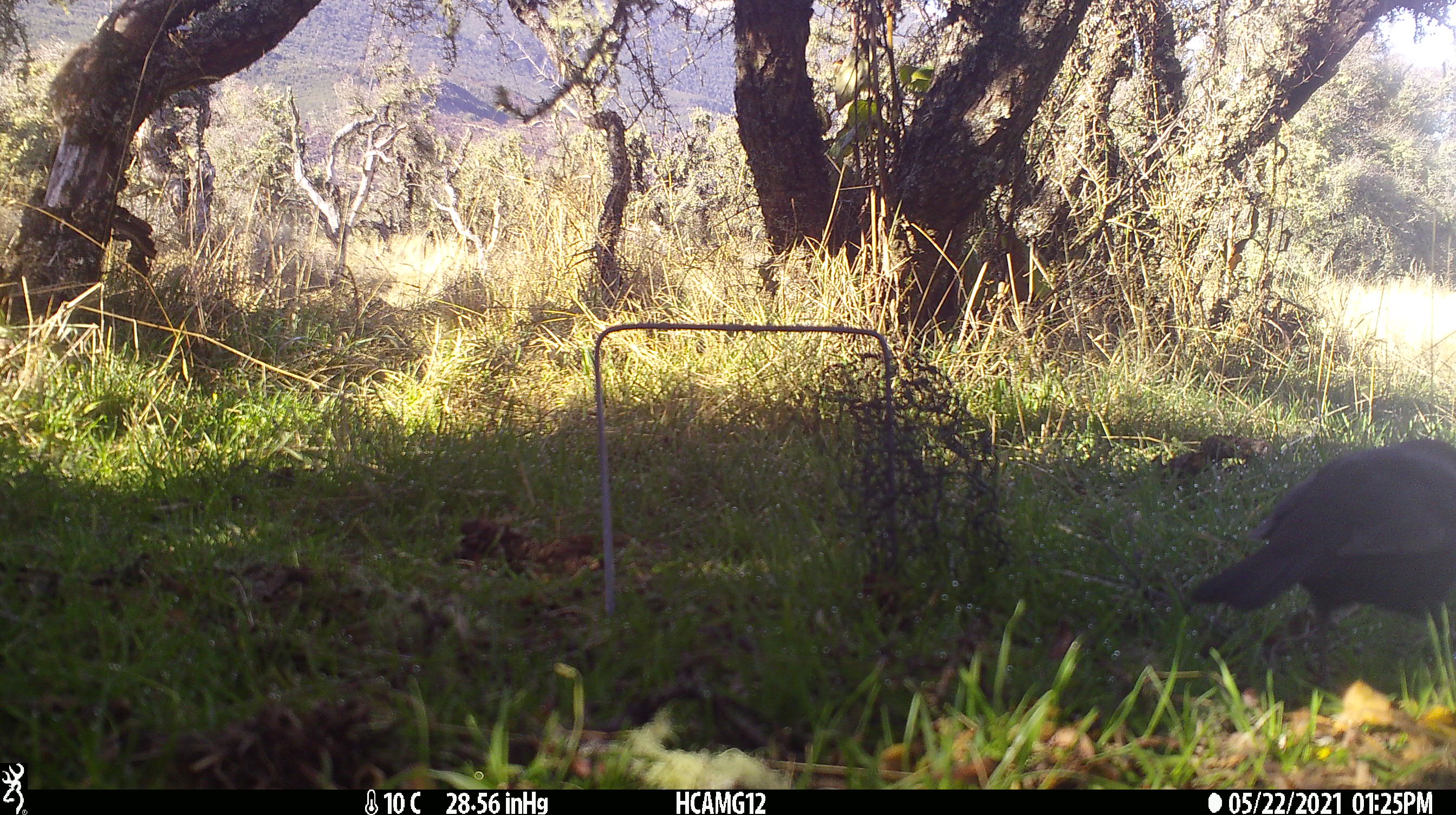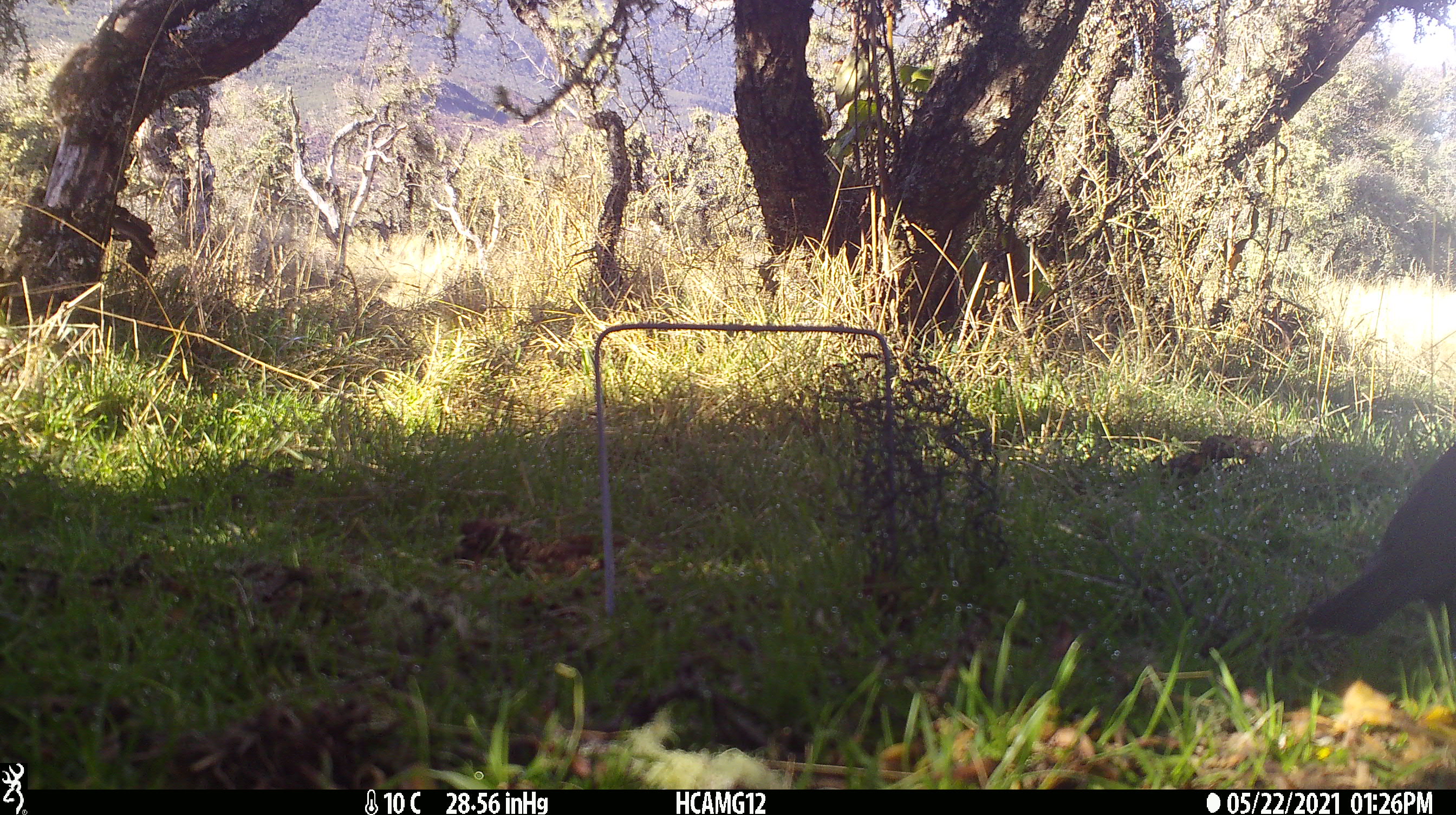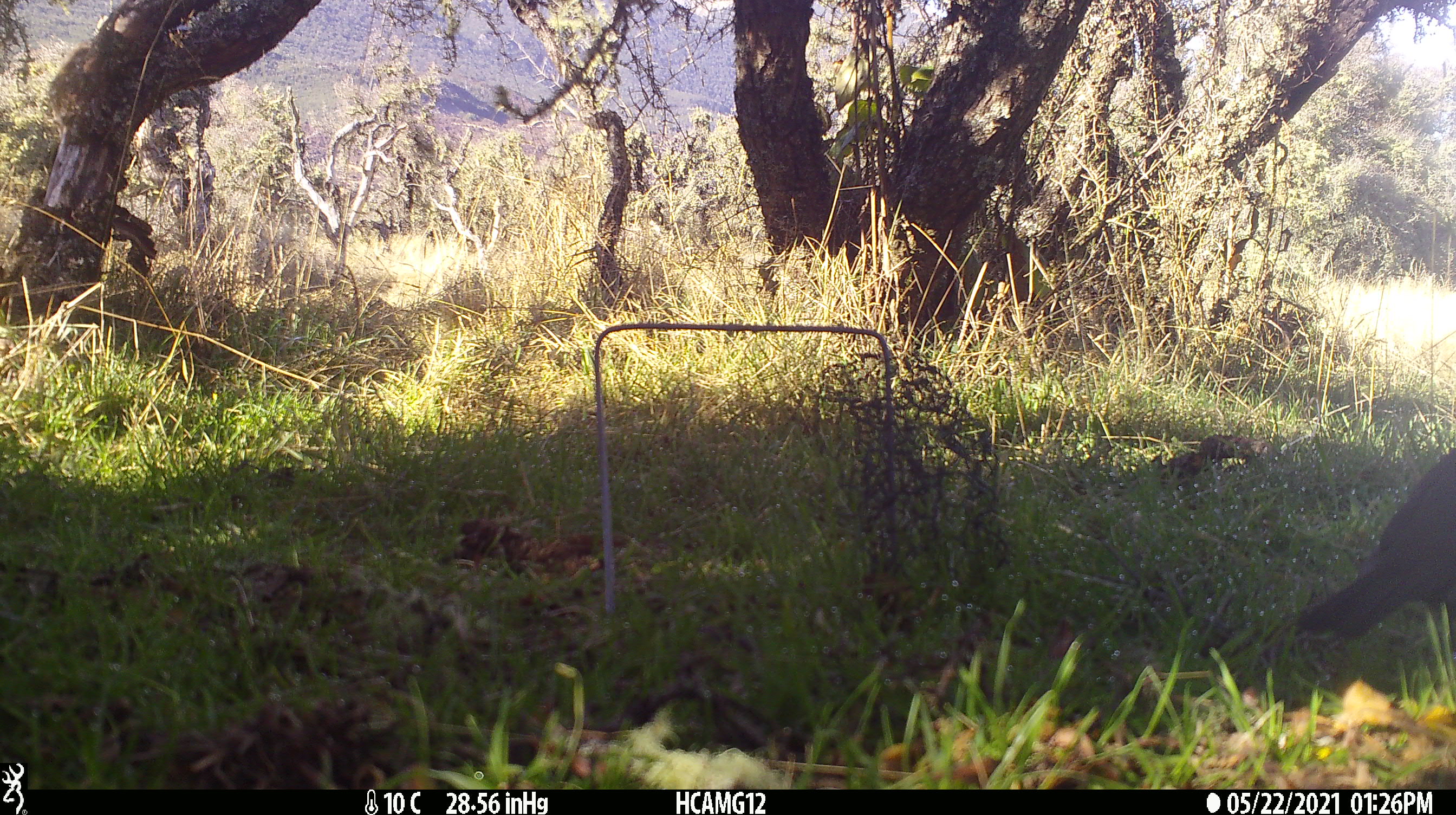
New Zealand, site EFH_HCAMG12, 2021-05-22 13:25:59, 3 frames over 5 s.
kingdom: Animalia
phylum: Chordata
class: Aves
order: Passeriformes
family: Turdidae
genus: Turdus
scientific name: Turdus merula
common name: eurasian blackbird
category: blackbird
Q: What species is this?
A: Blackbird (eurasian blackbird) (Turdus merula).